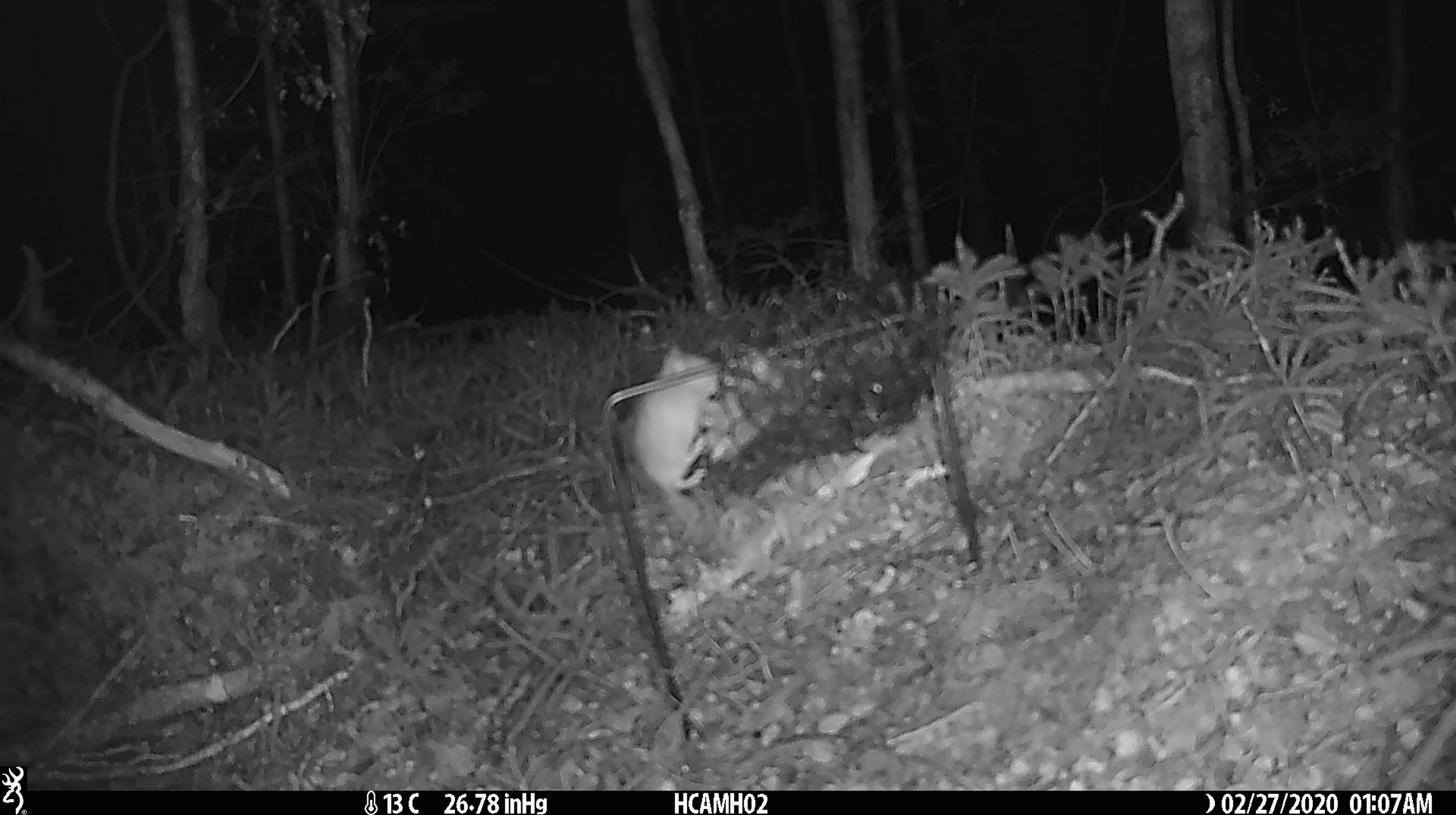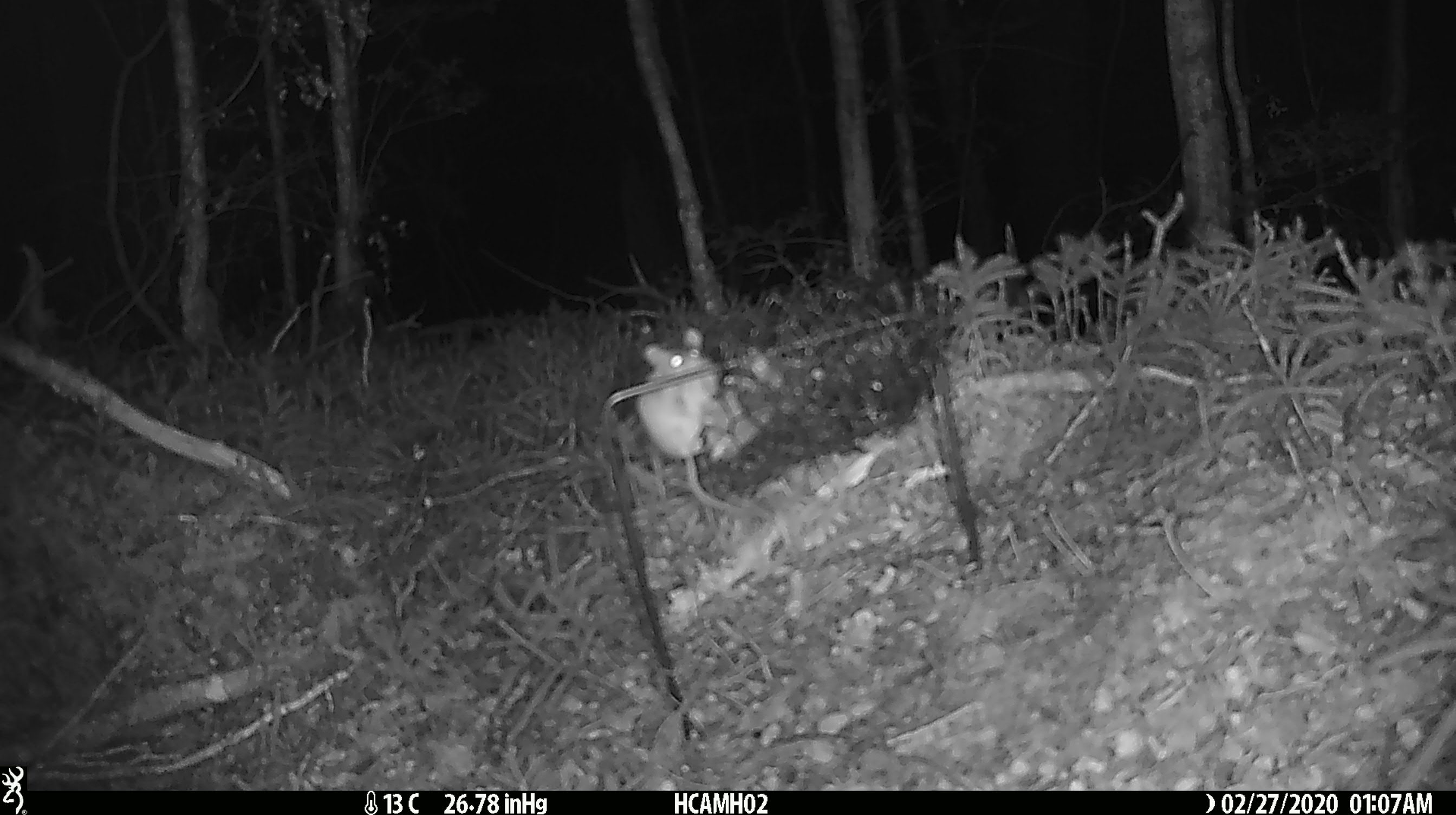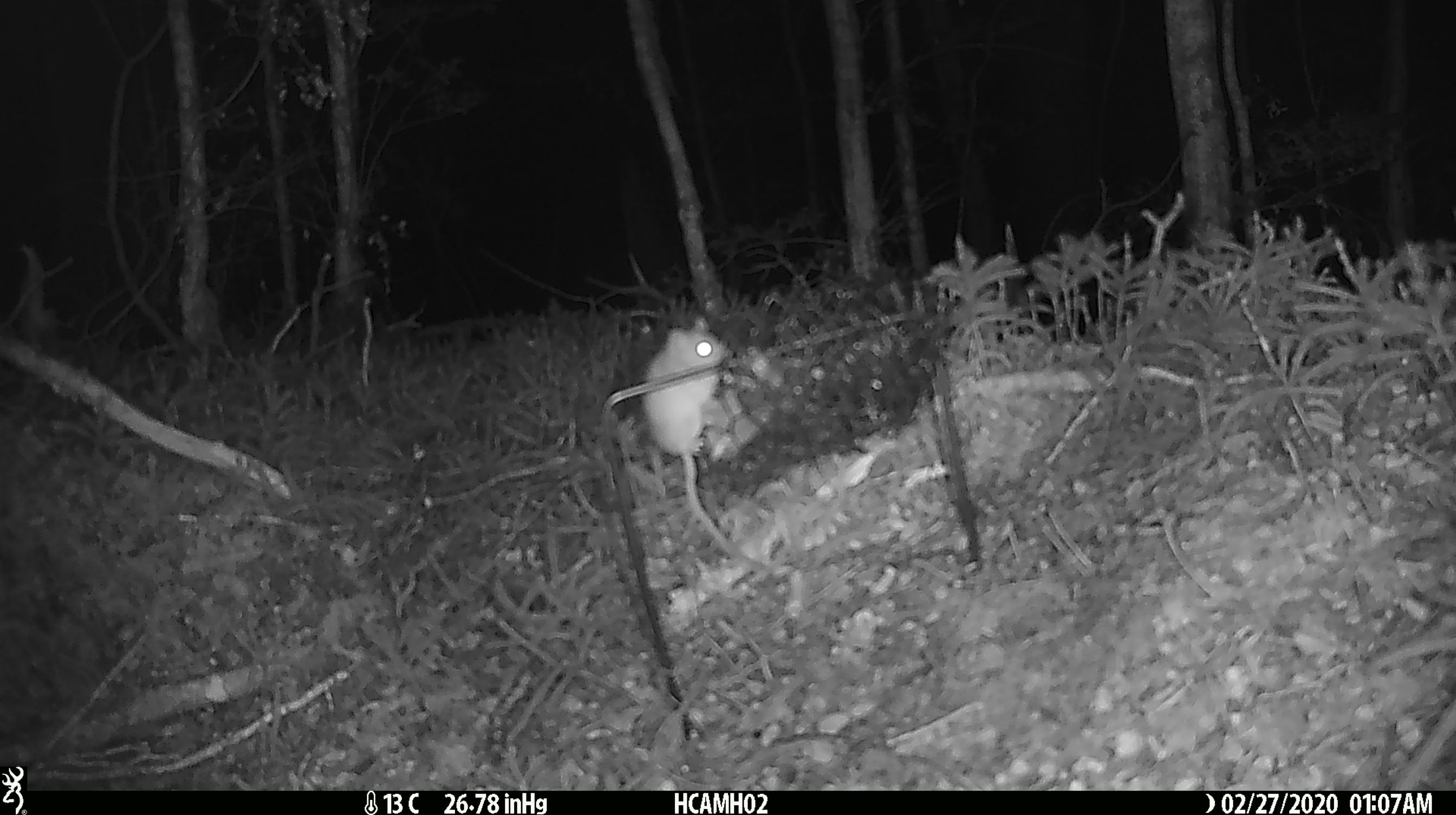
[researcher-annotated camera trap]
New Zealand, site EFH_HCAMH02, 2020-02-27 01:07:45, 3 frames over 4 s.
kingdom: Animalia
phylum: Chordata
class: Mammalia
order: Rodentia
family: Muridae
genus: Mus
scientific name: Mus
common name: mouse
Mouse (Mus).